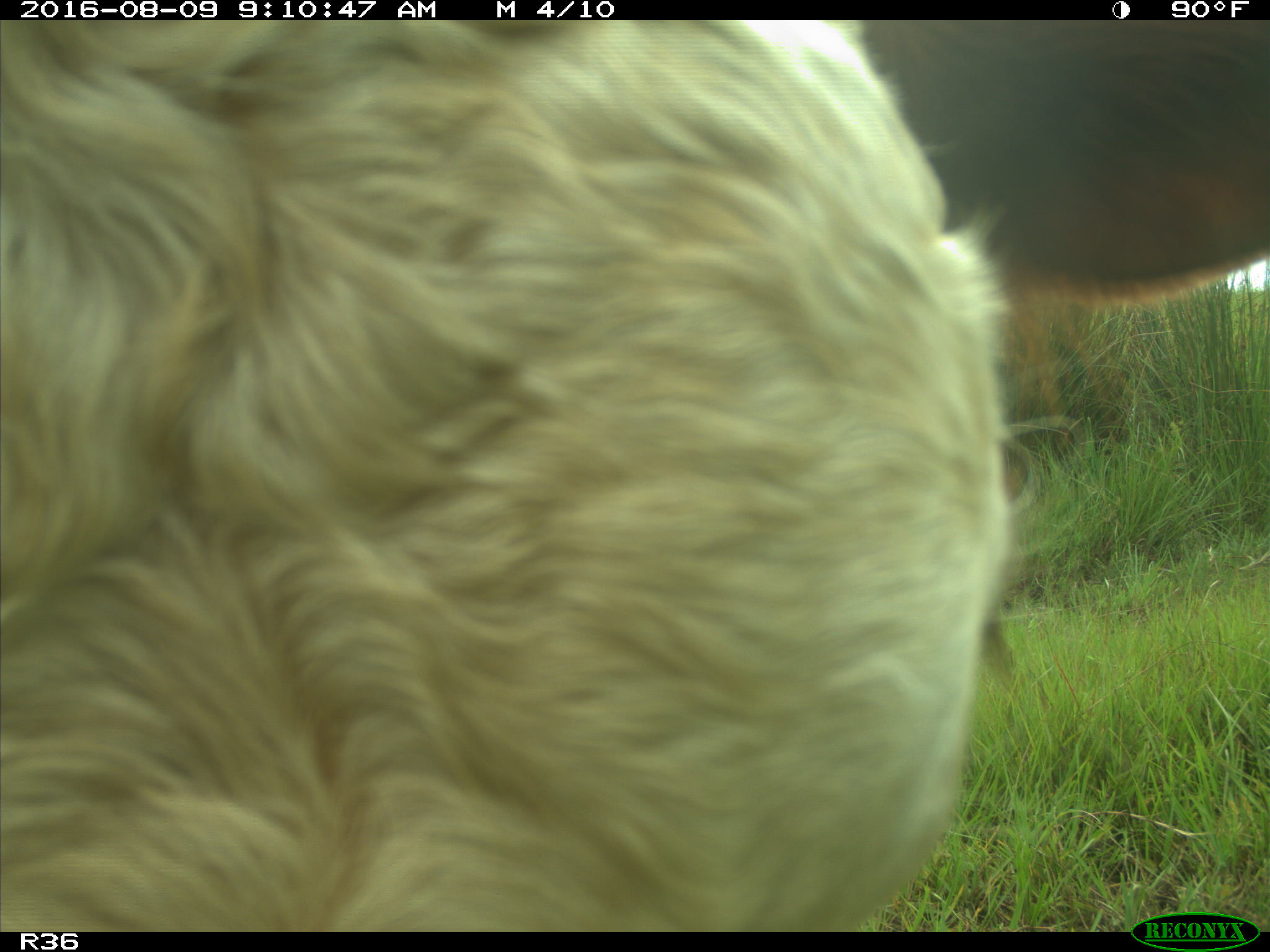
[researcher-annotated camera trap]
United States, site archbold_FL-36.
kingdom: Animalia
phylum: Chordata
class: Mammalia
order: Artiodactyla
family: Bovidae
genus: Bos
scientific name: Bos taurus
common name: domestic cow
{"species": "Bos taurus (domestic cow)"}